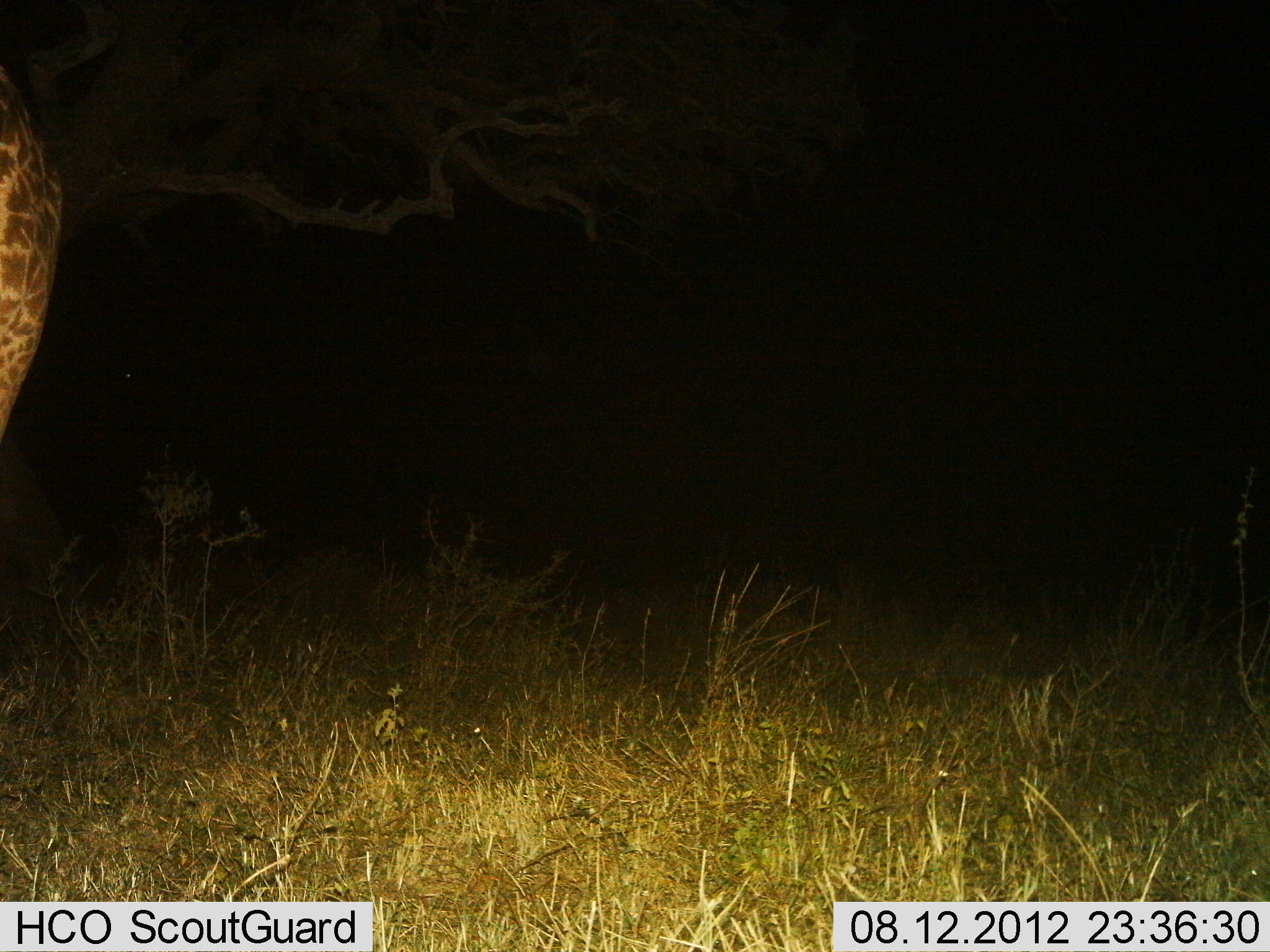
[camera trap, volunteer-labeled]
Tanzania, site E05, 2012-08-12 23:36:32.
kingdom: Animalia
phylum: Chordata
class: Mammalia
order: Artiodactyla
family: Giraffidae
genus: Giraffa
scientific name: Giraffa camelopardalis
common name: giraffe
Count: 1.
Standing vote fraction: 91%.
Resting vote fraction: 0%.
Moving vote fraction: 9%.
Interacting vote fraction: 0%.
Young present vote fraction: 0%.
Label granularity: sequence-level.